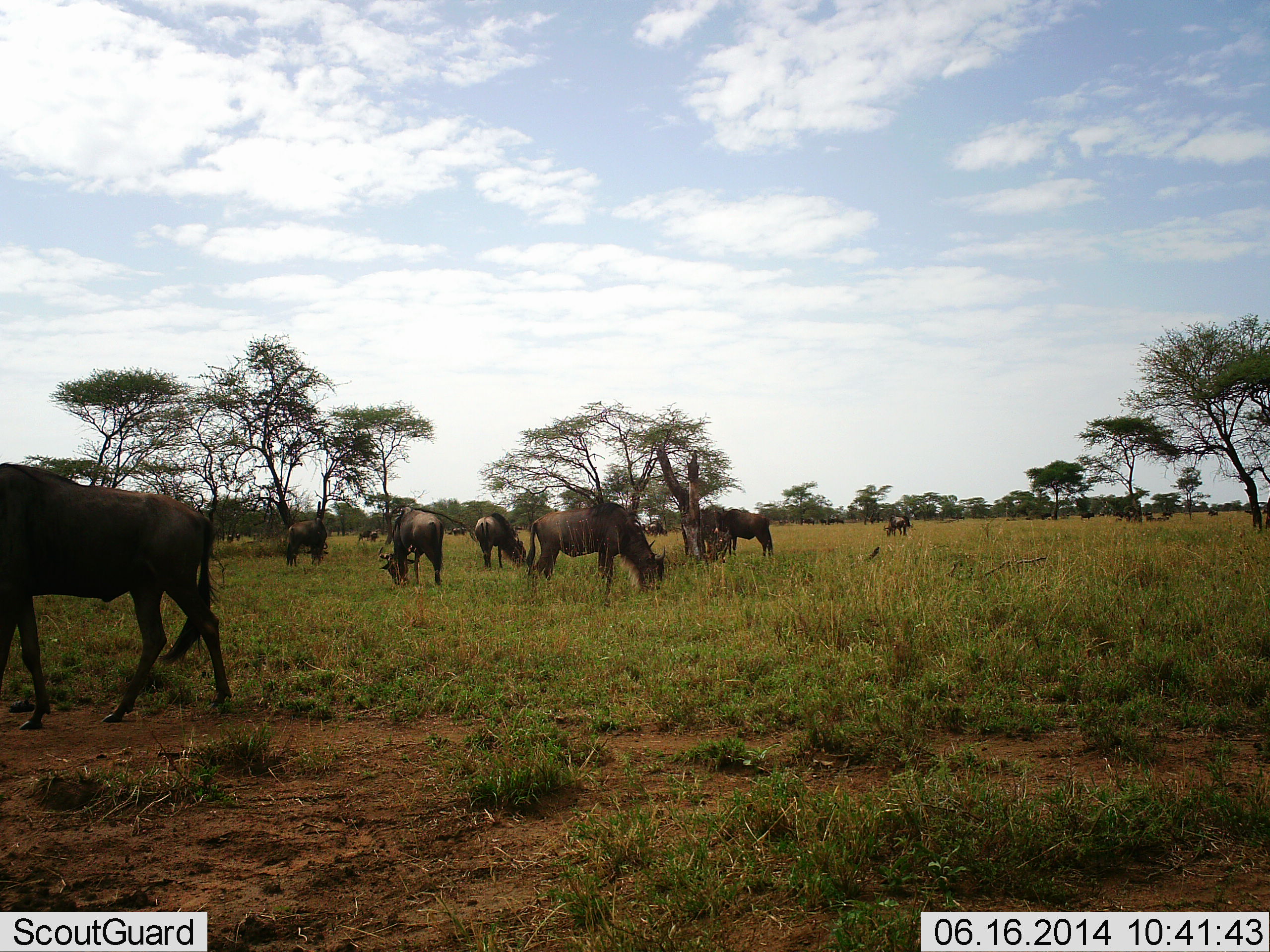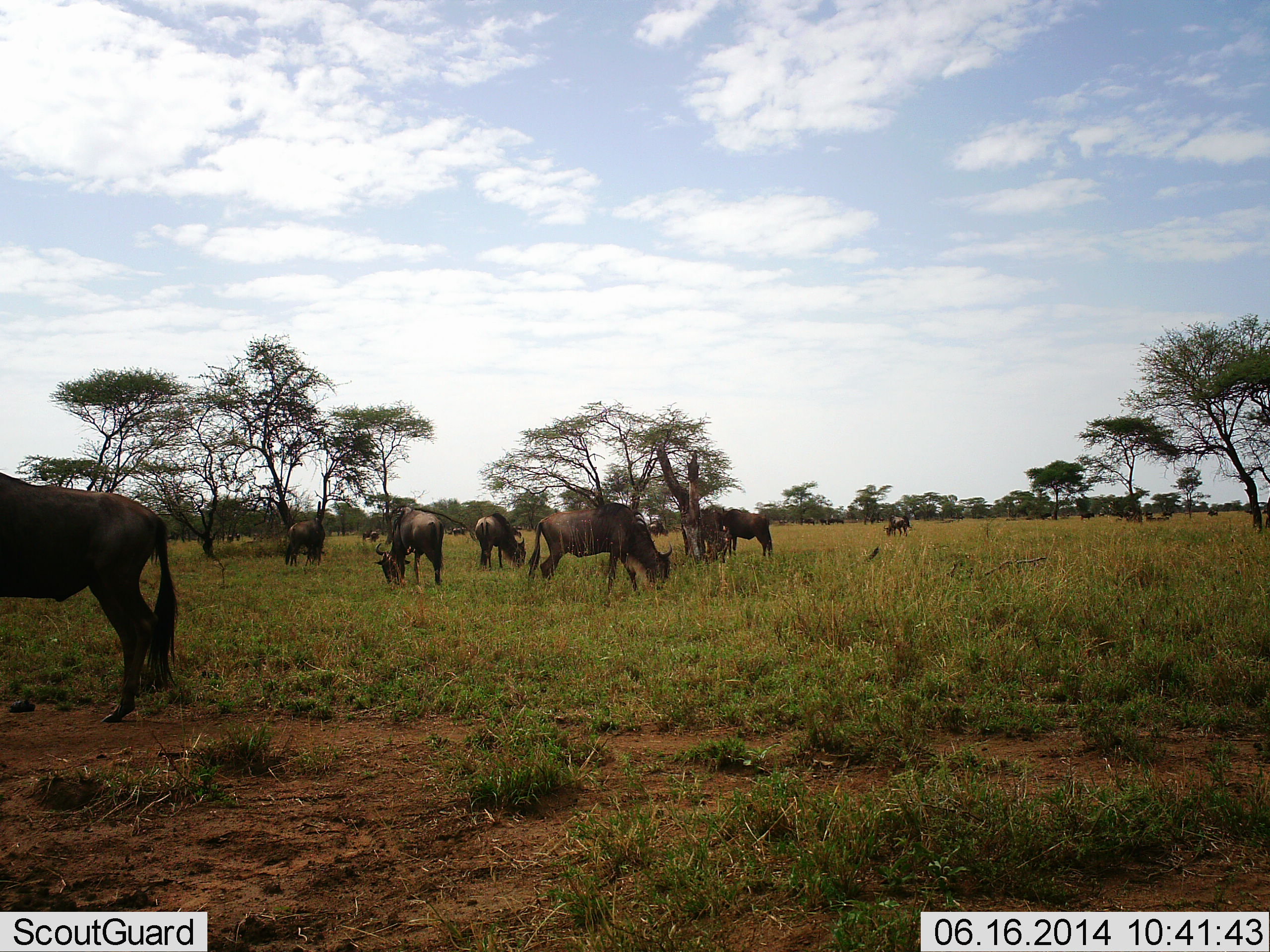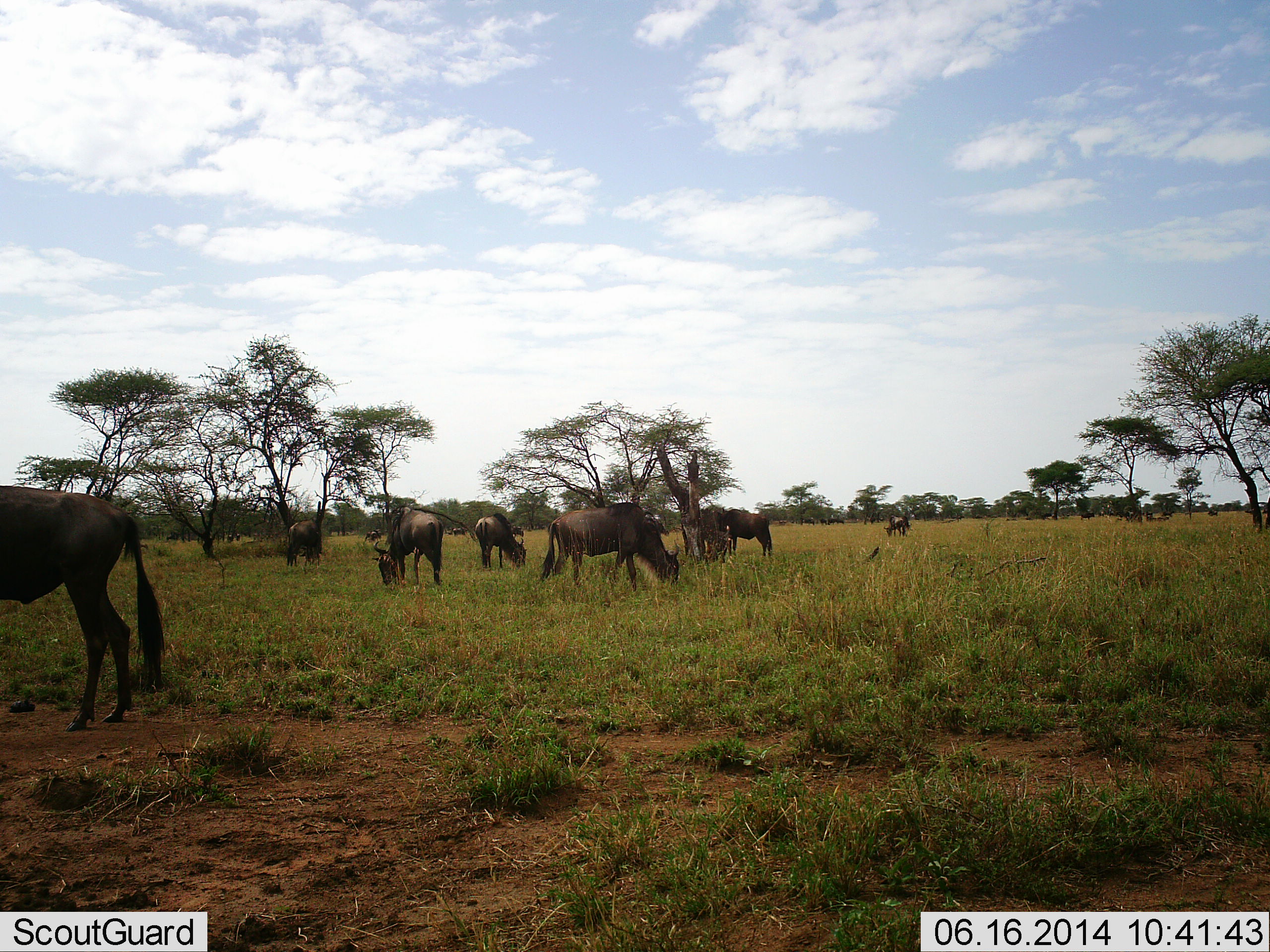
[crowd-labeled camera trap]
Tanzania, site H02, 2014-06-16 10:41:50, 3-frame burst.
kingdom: Animalia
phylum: Chordata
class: Mammalia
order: Artiodactyla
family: Bovidae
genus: Connochaetes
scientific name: Connochaetes taurinus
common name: blue wildebeest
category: wildebeest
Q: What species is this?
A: Wildebeest (blue wildebeest) (Connochaetes taurinus).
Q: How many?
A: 8.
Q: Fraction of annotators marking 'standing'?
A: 30%.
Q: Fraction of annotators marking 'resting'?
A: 0%.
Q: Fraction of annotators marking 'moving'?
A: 30%.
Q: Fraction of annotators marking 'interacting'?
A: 0%.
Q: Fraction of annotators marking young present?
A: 0%.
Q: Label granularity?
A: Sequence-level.